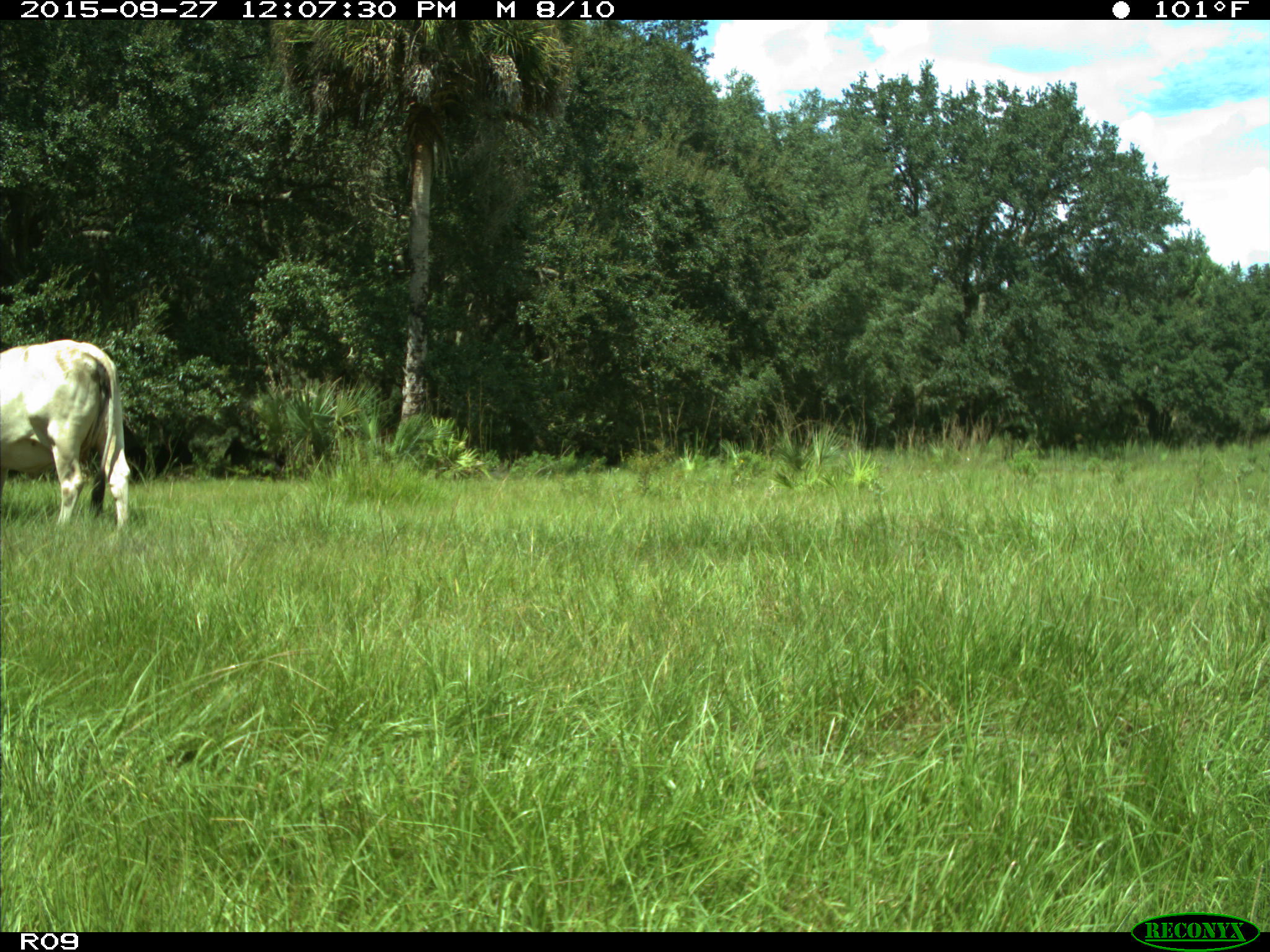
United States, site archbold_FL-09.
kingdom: Animalia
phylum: Chordata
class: Mammalia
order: Artiodactyla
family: Bovidae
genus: Bos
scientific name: Bos taurus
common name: domestic cow